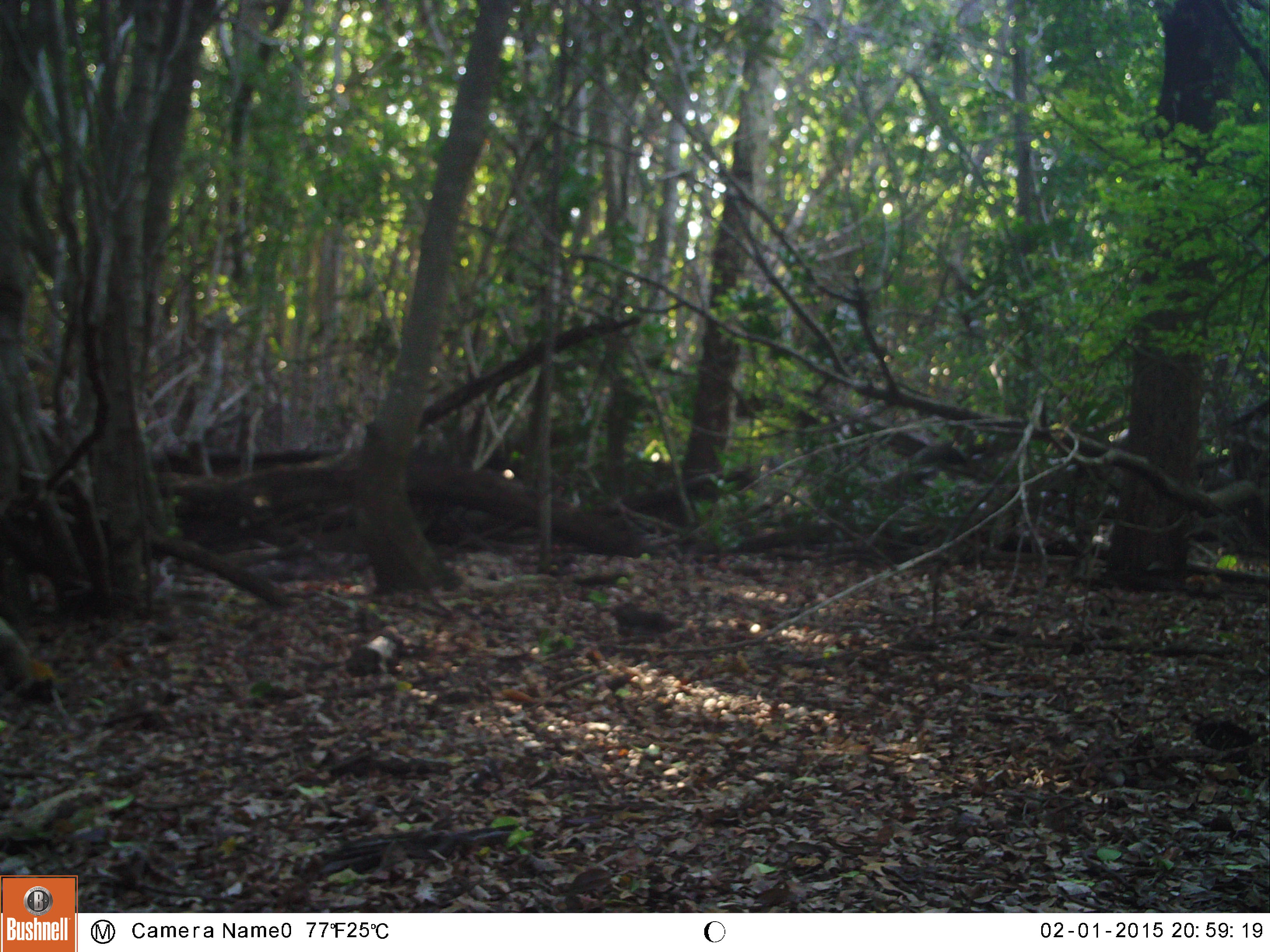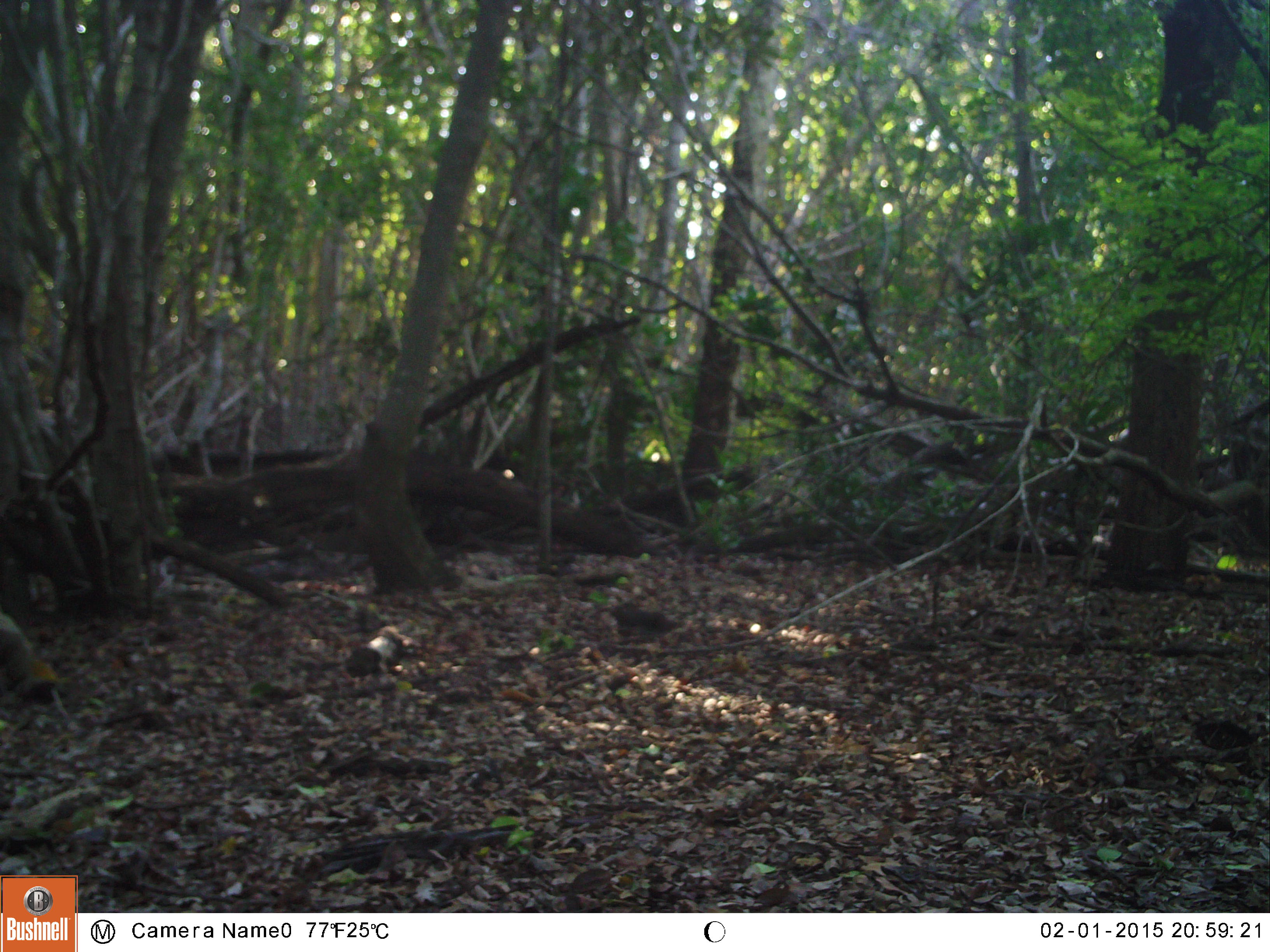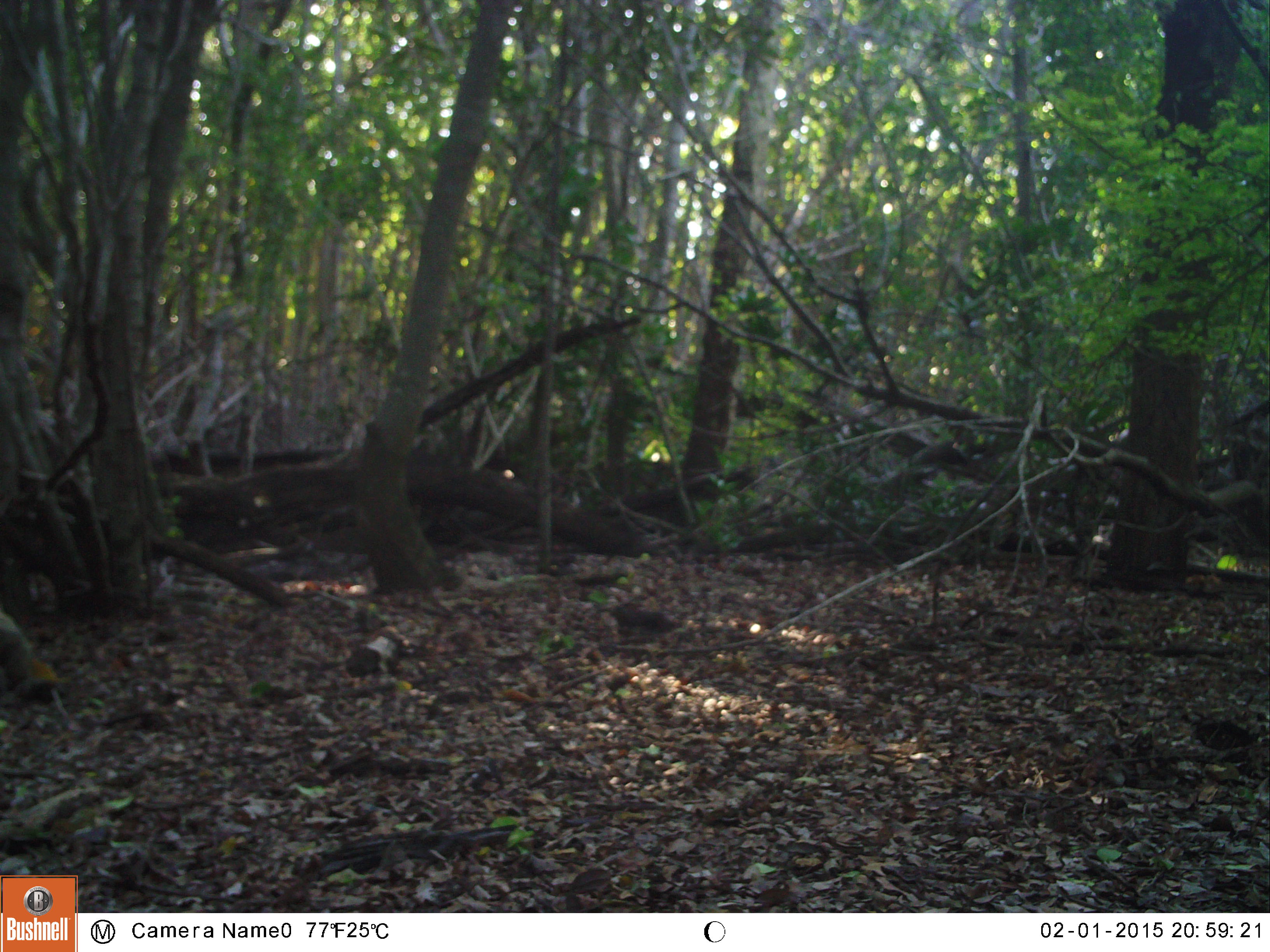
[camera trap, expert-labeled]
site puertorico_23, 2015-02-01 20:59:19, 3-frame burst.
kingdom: Animalia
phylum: Chordata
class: Reptilia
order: Squamata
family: Iguanidae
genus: Iguana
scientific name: Iguana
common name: typical iguanas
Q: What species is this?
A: Iguana (typical iguanas).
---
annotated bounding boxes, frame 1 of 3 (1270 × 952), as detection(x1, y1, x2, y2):
iguana: detection(1, 609, 56, 705)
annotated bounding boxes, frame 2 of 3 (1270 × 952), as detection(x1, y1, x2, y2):
iguana: detection(1, 609, 59, 710)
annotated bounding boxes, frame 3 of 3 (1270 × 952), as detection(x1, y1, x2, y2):
iguana: detection(1, 605, 62, 730)